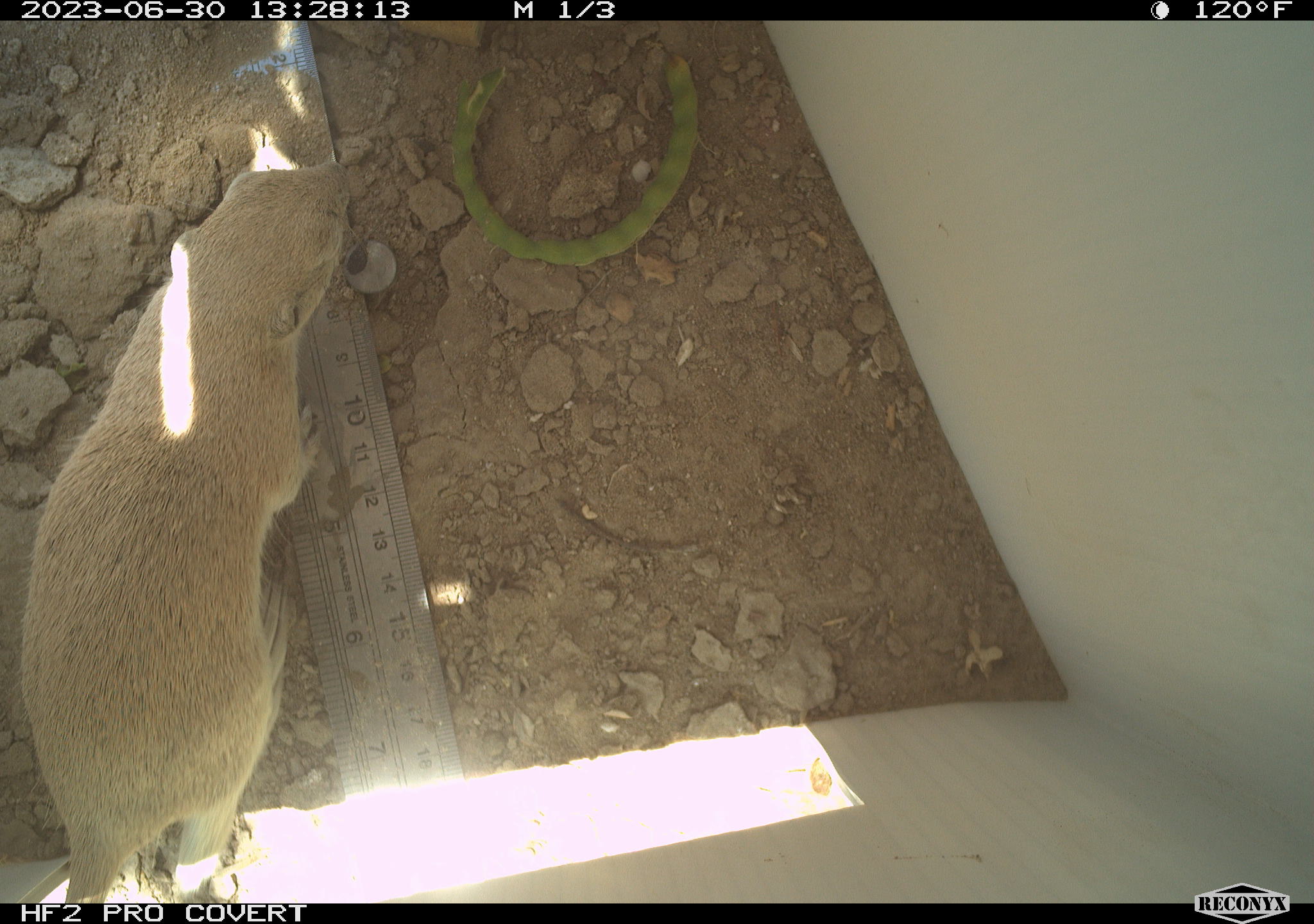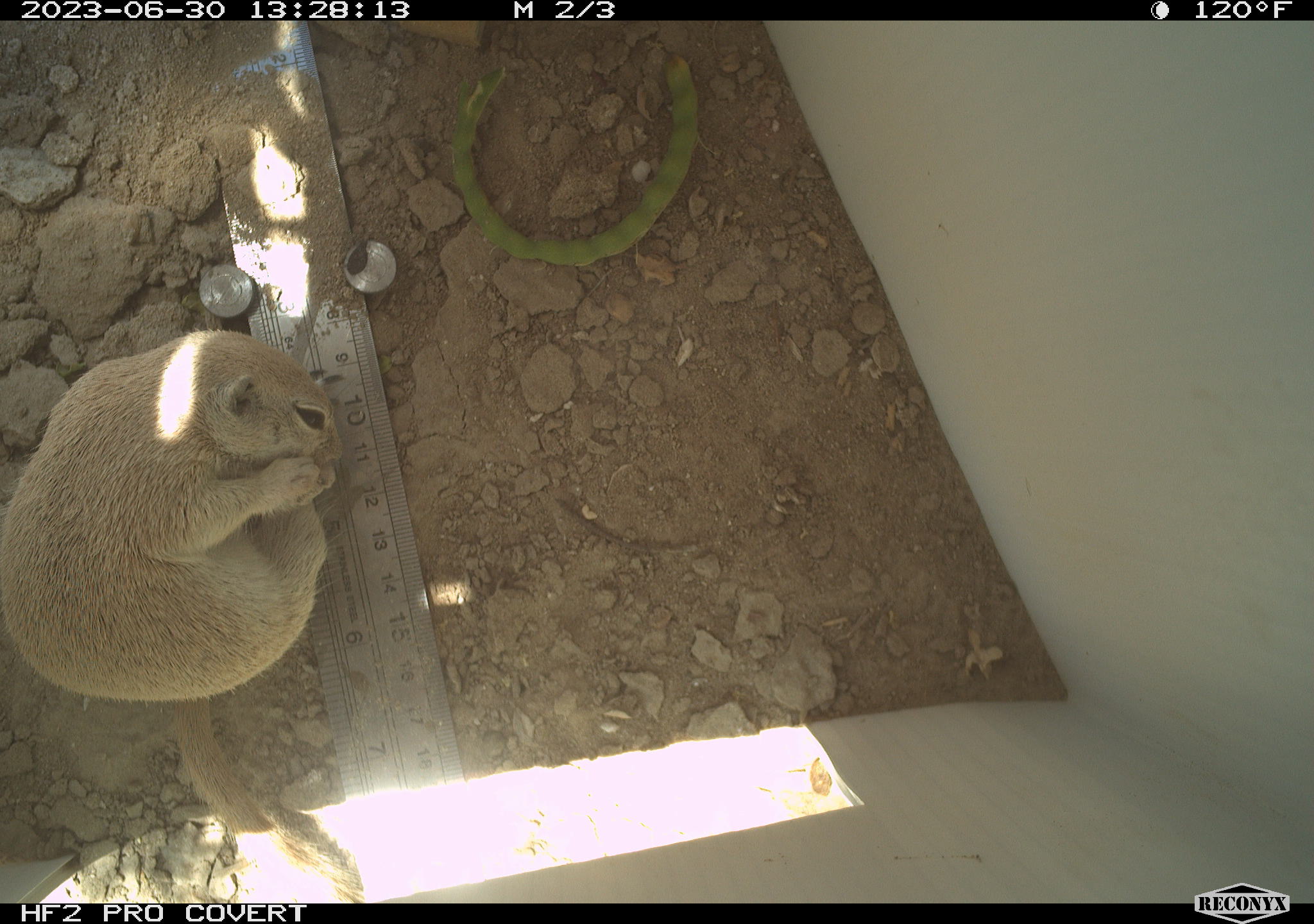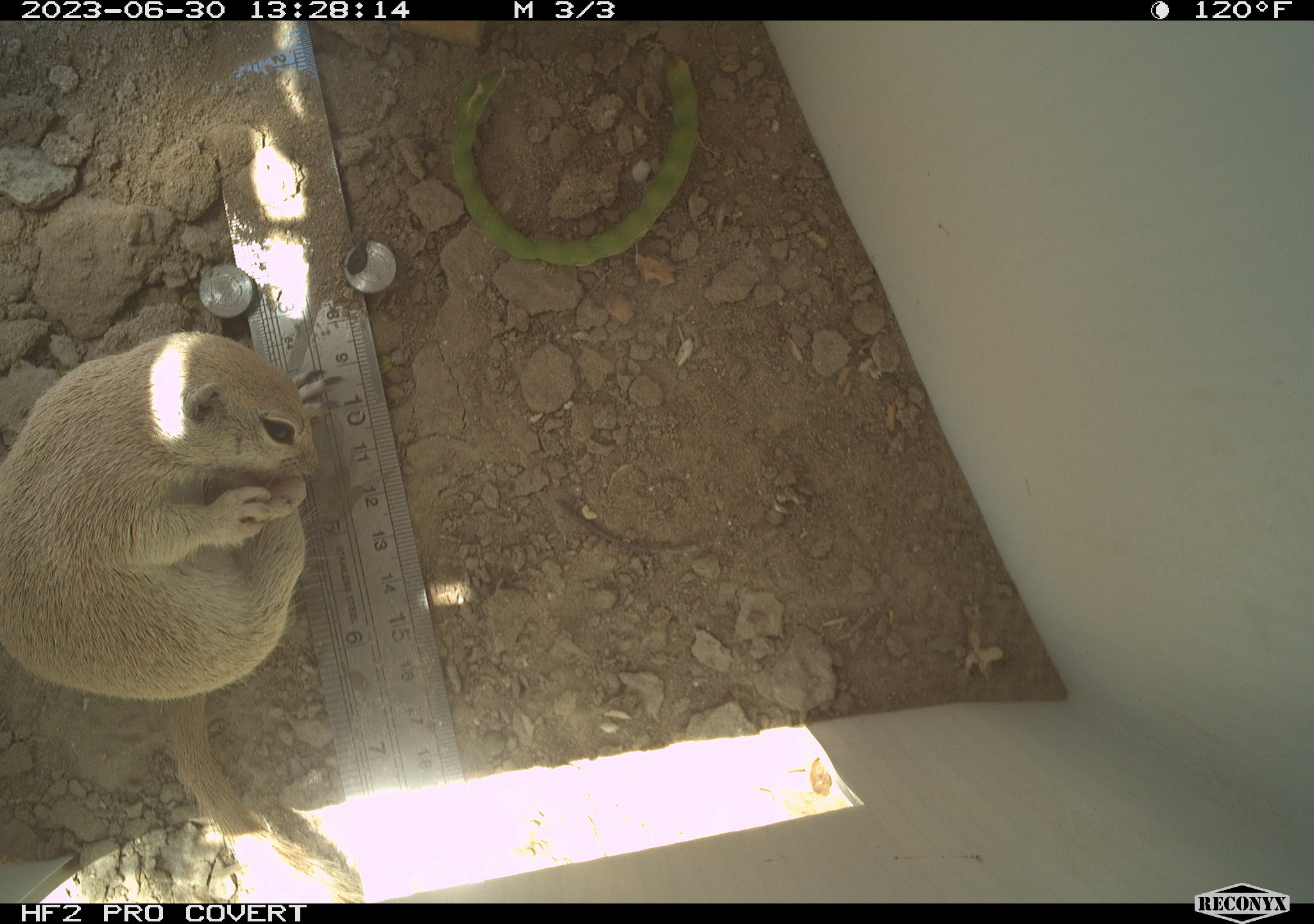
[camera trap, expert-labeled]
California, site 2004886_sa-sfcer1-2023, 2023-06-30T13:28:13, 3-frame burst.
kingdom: Animalia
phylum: Chordata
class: Mammalia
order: Rodentia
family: Sciuridae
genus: Xerospermophilus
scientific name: Xerospermophilus tereticaudus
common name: round-tailed ground squirrel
Round-tailed ground squirrel (Xerospermophilus tereticaudus).